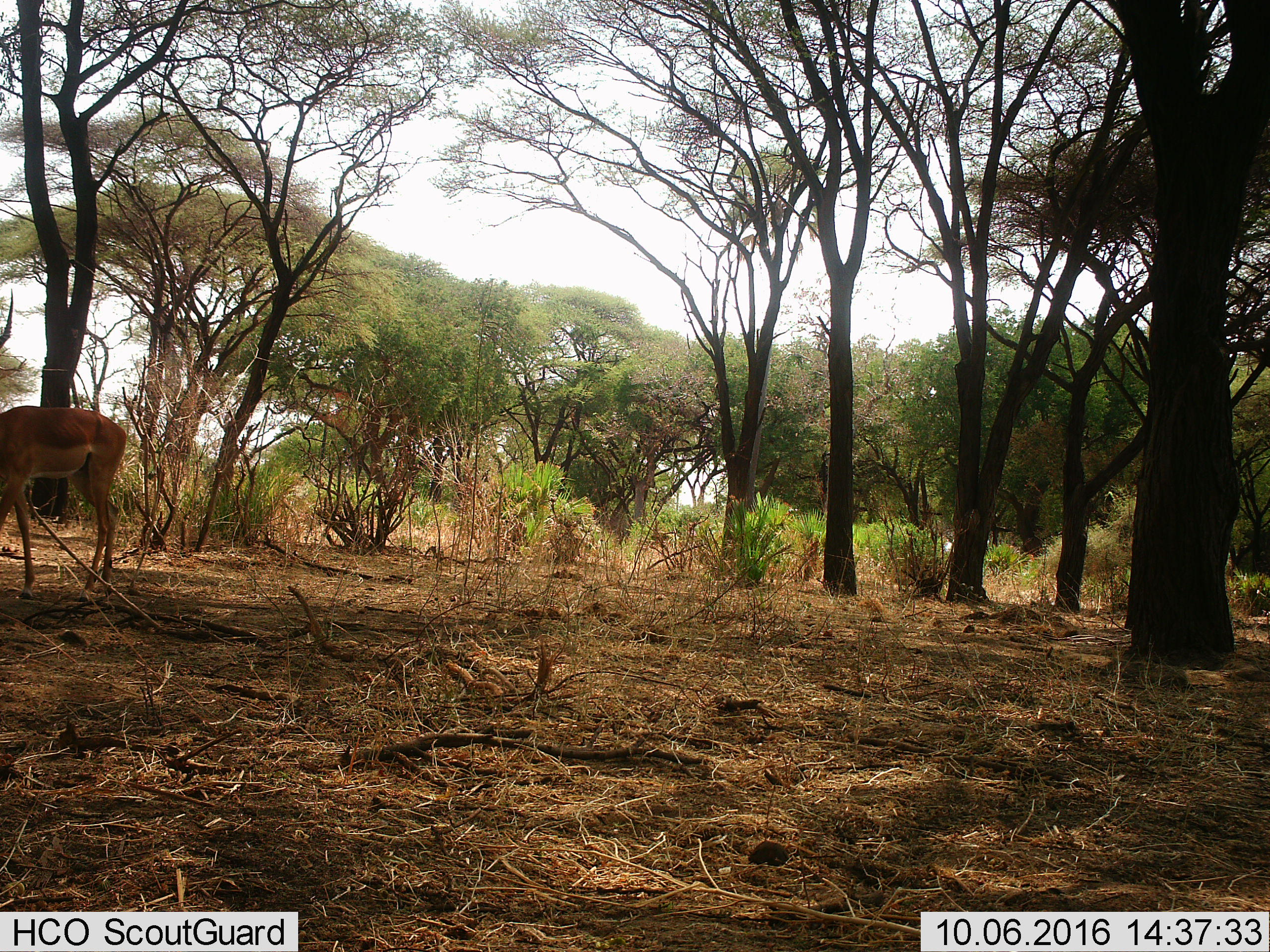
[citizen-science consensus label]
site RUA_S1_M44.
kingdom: Animalia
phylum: Chordata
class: Mammalia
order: Artiodactyla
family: Bovidae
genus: Aepyceros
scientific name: Aepyceros melampus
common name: impala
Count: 1.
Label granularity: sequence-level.